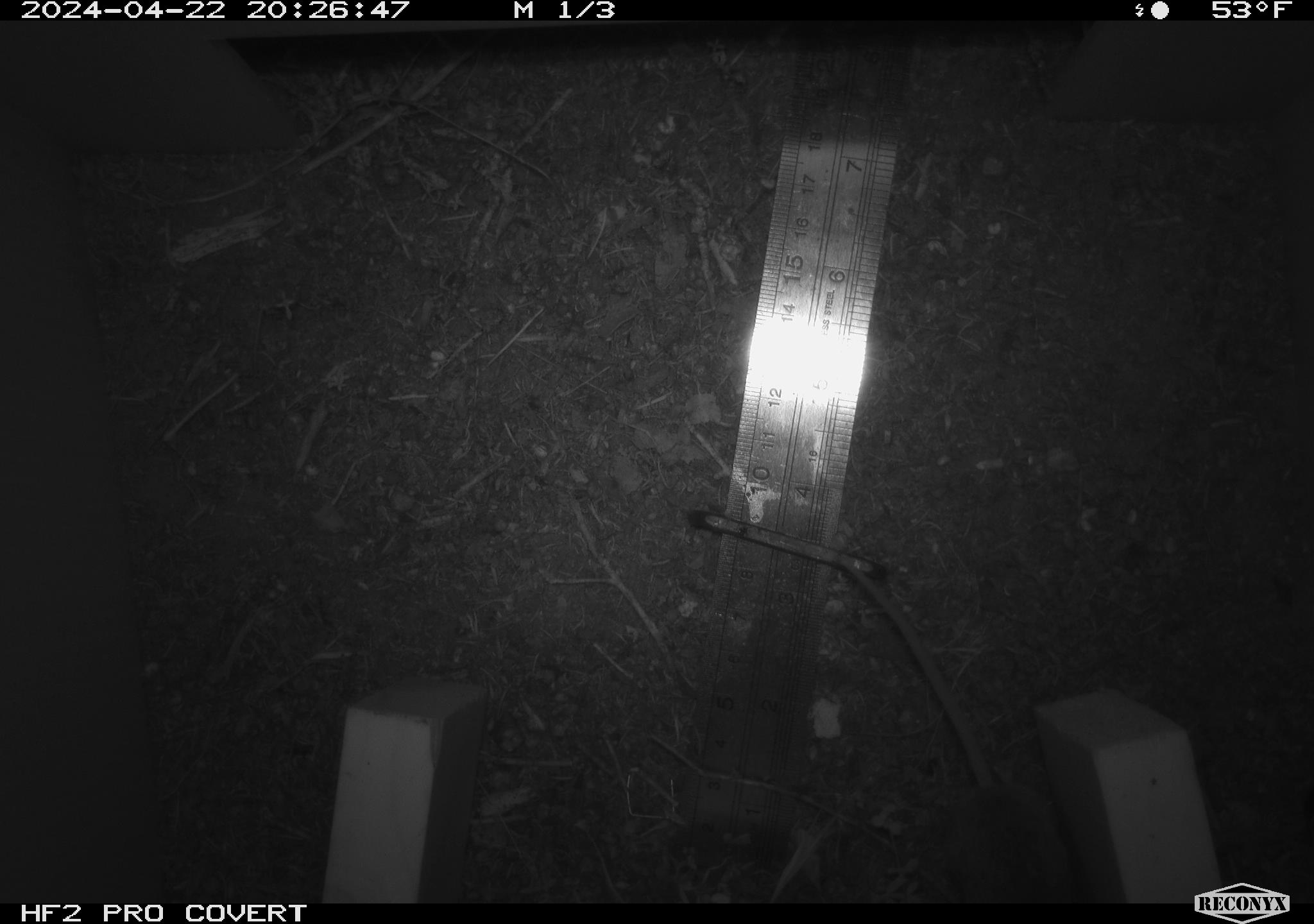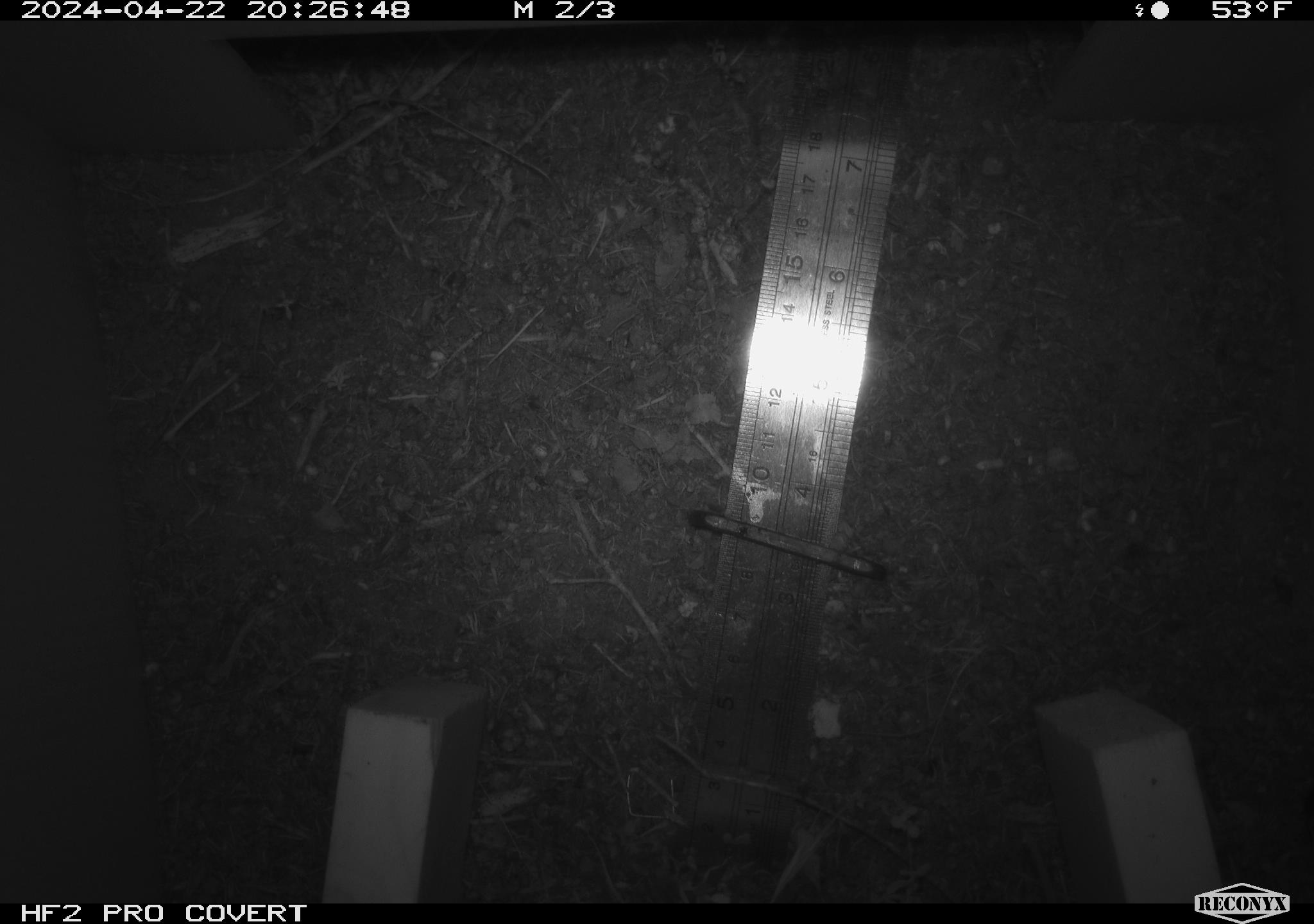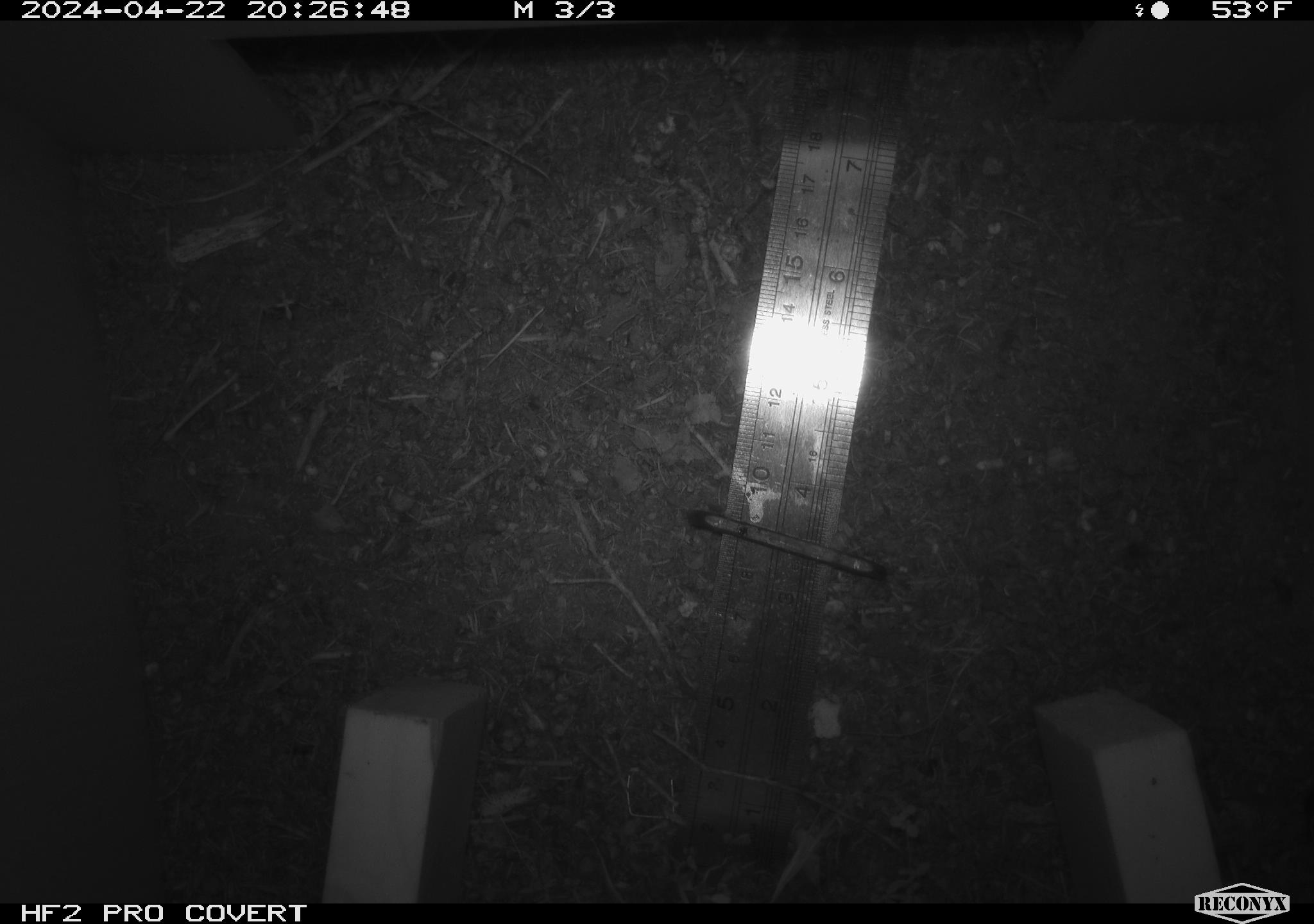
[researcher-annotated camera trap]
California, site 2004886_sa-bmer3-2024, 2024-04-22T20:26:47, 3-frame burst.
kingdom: Animalia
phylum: Chordata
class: Mammalia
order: Rodentia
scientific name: Rodentia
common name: mouse species